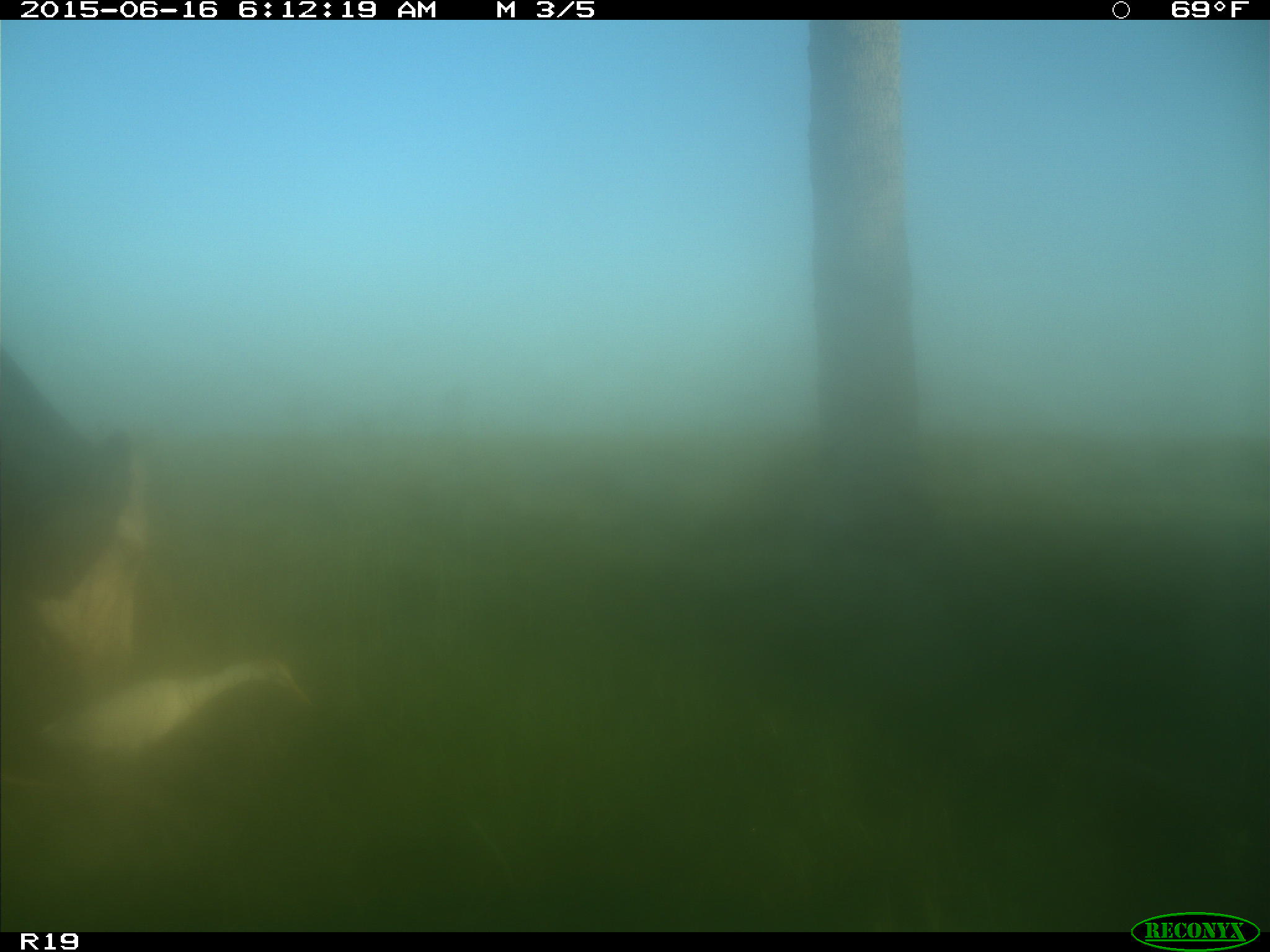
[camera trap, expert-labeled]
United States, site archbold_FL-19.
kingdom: Animalia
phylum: Chordata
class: Mammalia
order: Artiodactyla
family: Bovidae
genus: Bos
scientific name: Bos taurus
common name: domestic cow